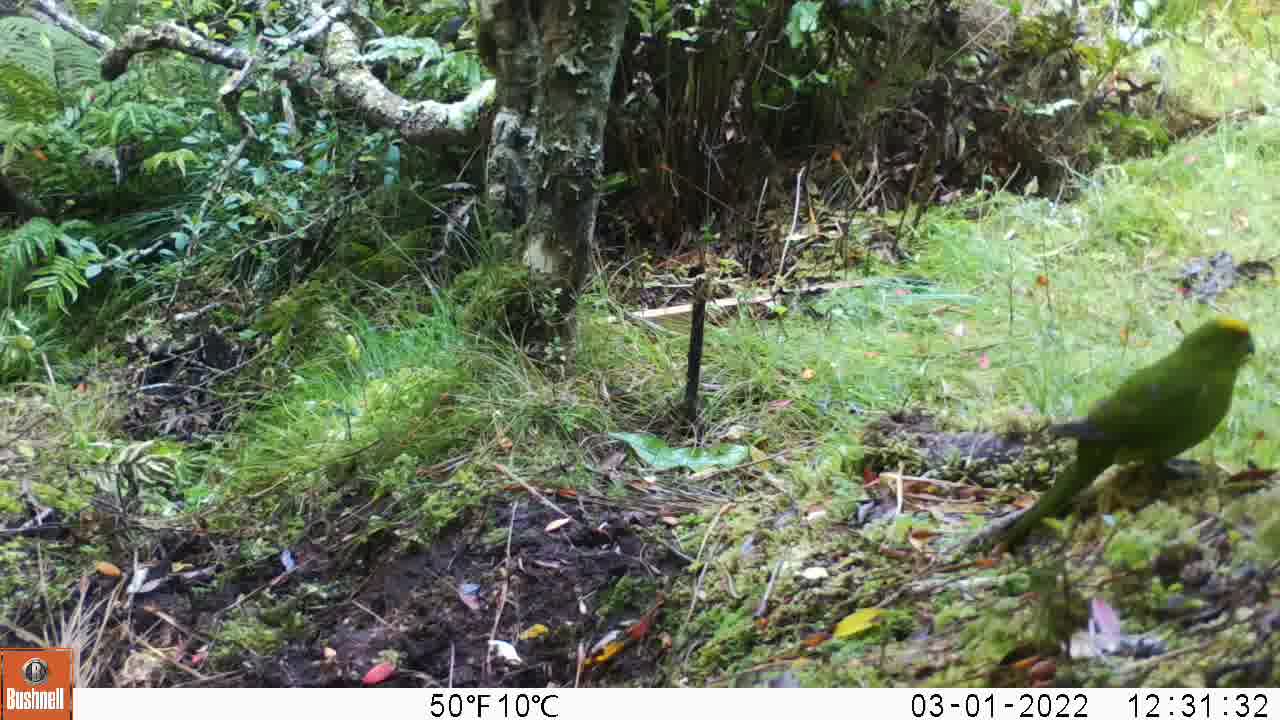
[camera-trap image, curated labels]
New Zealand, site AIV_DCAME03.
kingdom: Animalia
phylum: Chordata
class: Aves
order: Psittaciformes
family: Psittaculidae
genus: Cyanoramphus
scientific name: Cyanoramphus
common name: parakeet